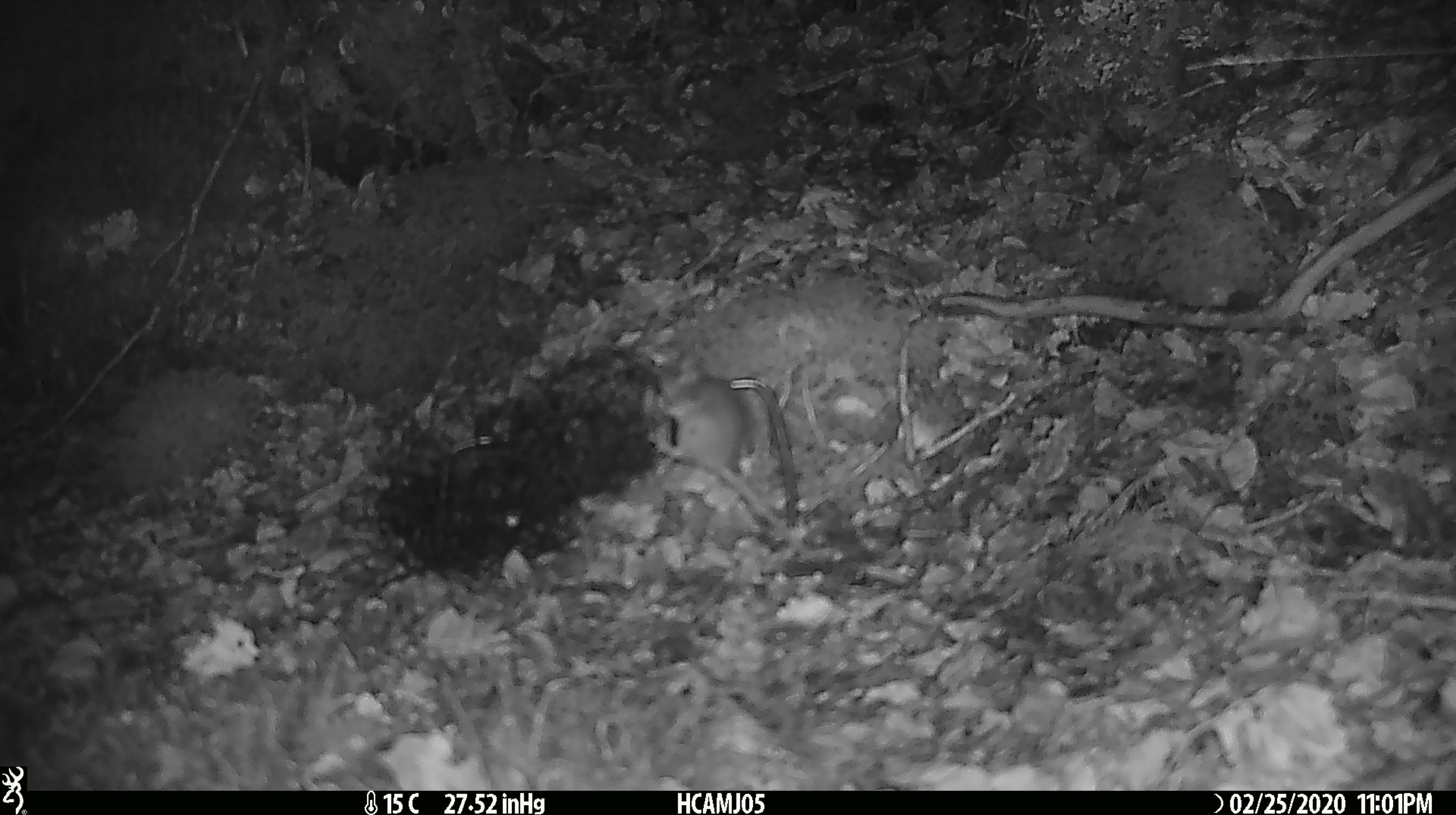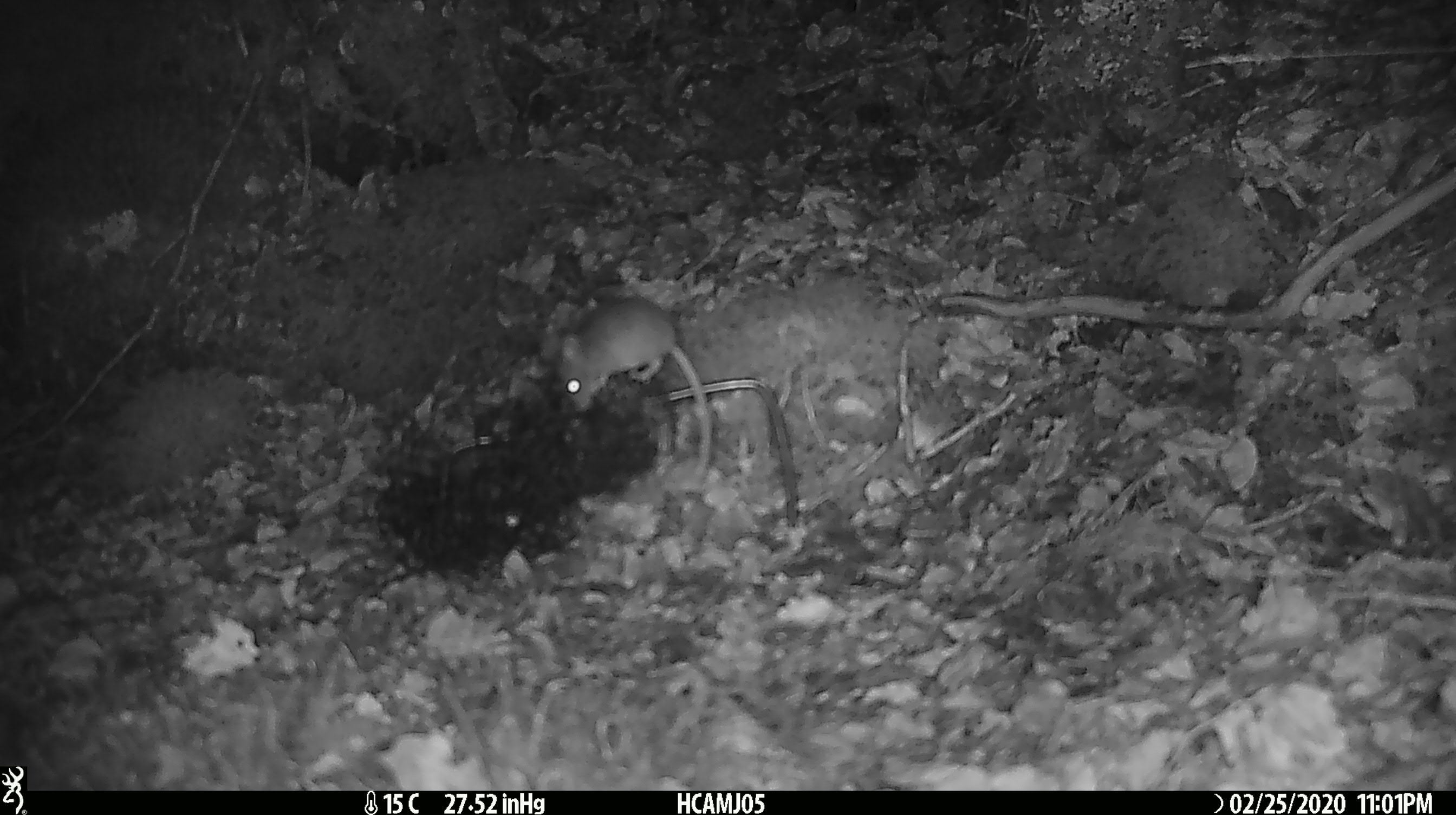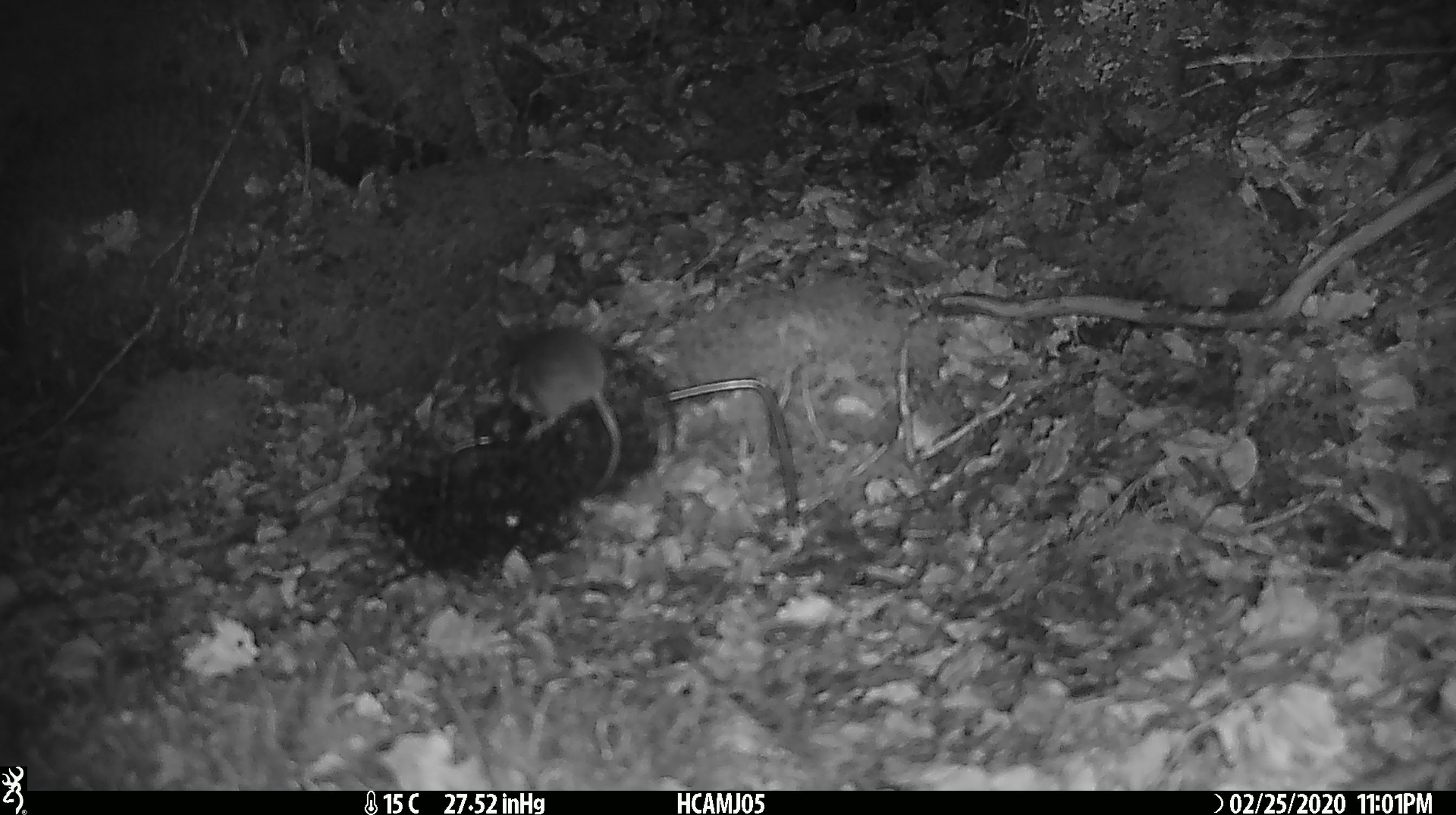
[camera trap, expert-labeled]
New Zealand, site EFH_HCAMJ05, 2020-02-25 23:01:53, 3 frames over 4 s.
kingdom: Animalia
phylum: Chordata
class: Mammalia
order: Rodentia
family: Muridae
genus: Mus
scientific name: Mus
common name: mouse